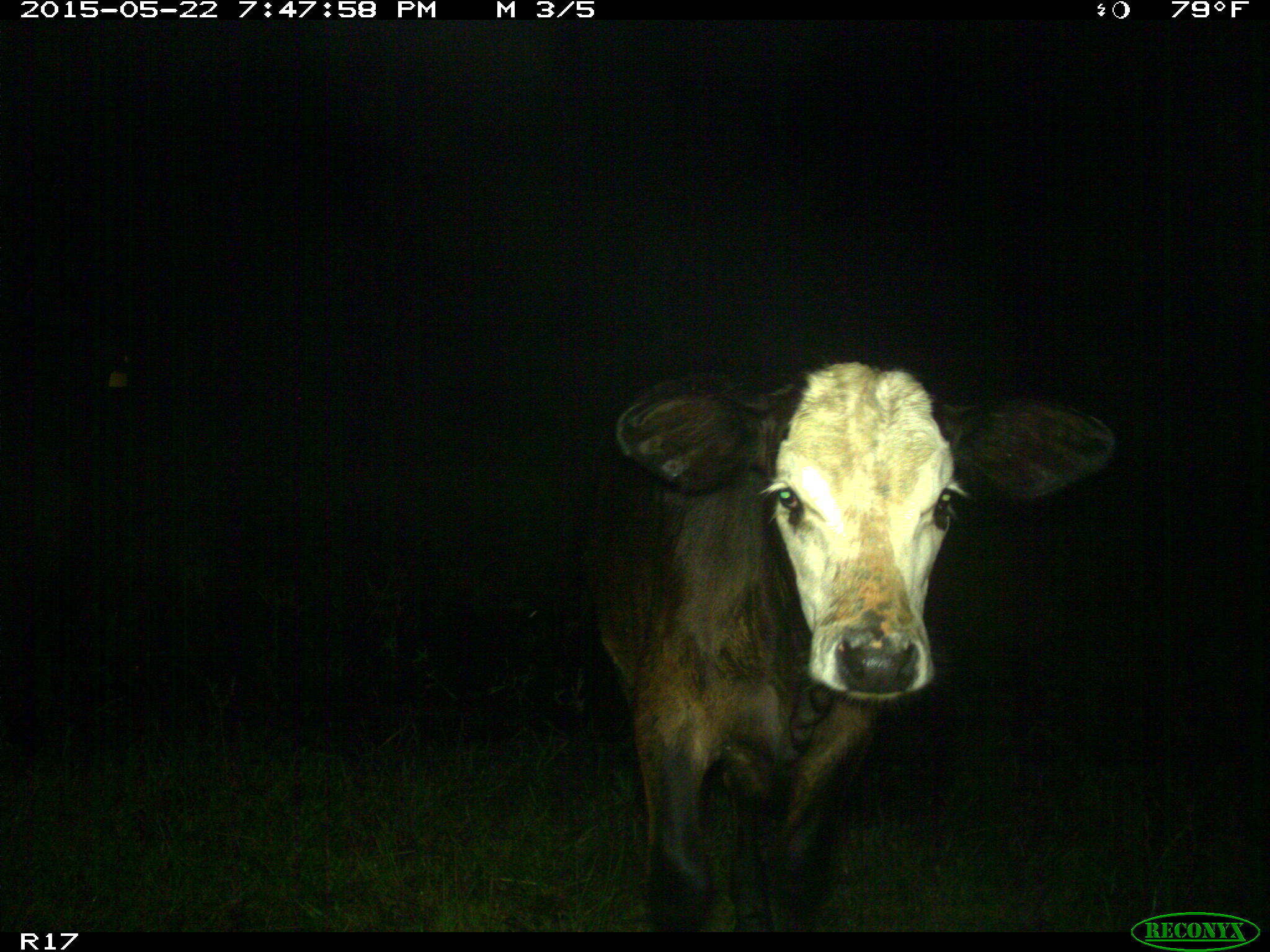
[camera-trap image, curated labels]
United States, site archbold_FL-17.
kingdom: Animalia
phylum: Chordata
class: Mammalia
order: Artiodactyla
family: Bovidae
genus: Bos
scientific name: Bos taurus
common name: domestic cow